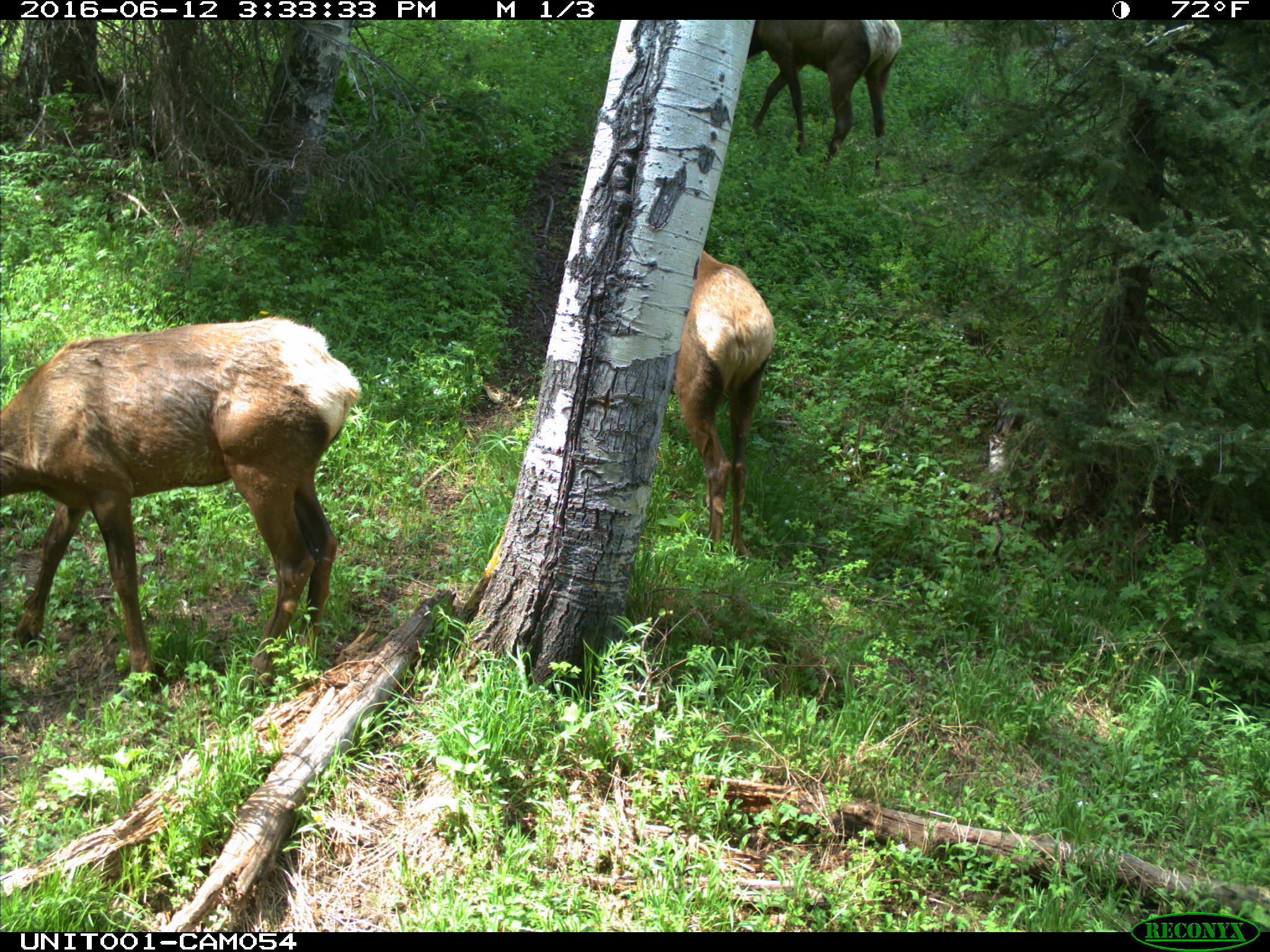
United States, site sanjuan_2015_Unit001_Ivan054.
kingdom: Animalia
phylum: Chordata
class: Mammalia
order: Artiodactyla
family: Cervidae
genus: Cervus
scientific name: Cervus elaphus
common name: red deer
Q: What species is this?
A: Cervus elaphus (red deer).